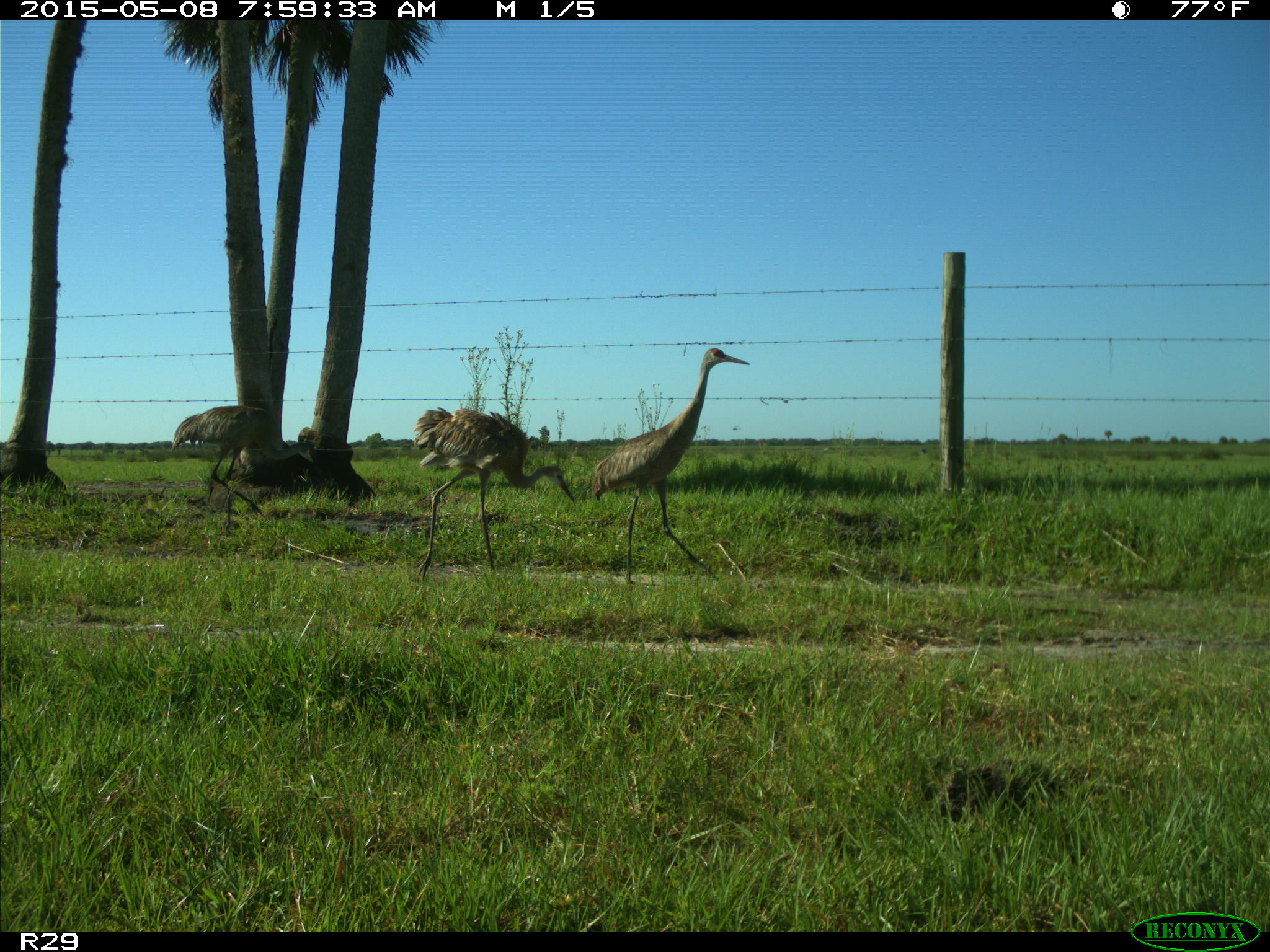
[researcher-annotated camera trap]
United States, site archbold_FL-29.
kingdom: Animalia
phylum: Chordata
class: Aves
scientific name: Aves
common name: birds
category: unidentified bird